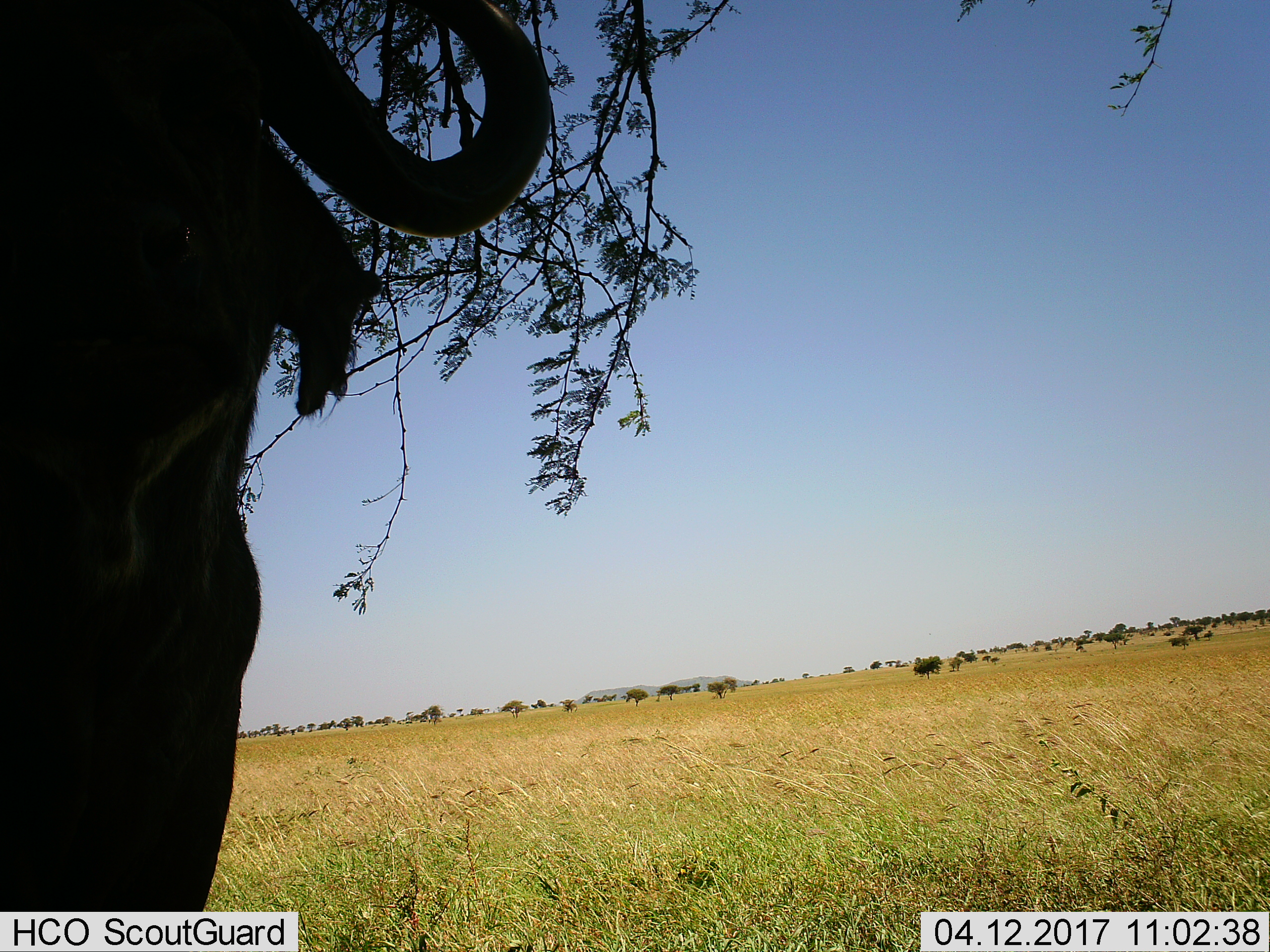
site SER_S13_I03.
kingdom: Animalia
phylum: Chordata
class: Mammalia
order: Artiodactyla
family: Bovidae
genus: Connochaetes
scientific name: Connochaetes taurinus taurinus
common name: blue wildebeest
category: wildebeestblue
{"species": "wildebeestblue (blue wildebeest) (Connochaetes taurinus taurinus)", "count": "1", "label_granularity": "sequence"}